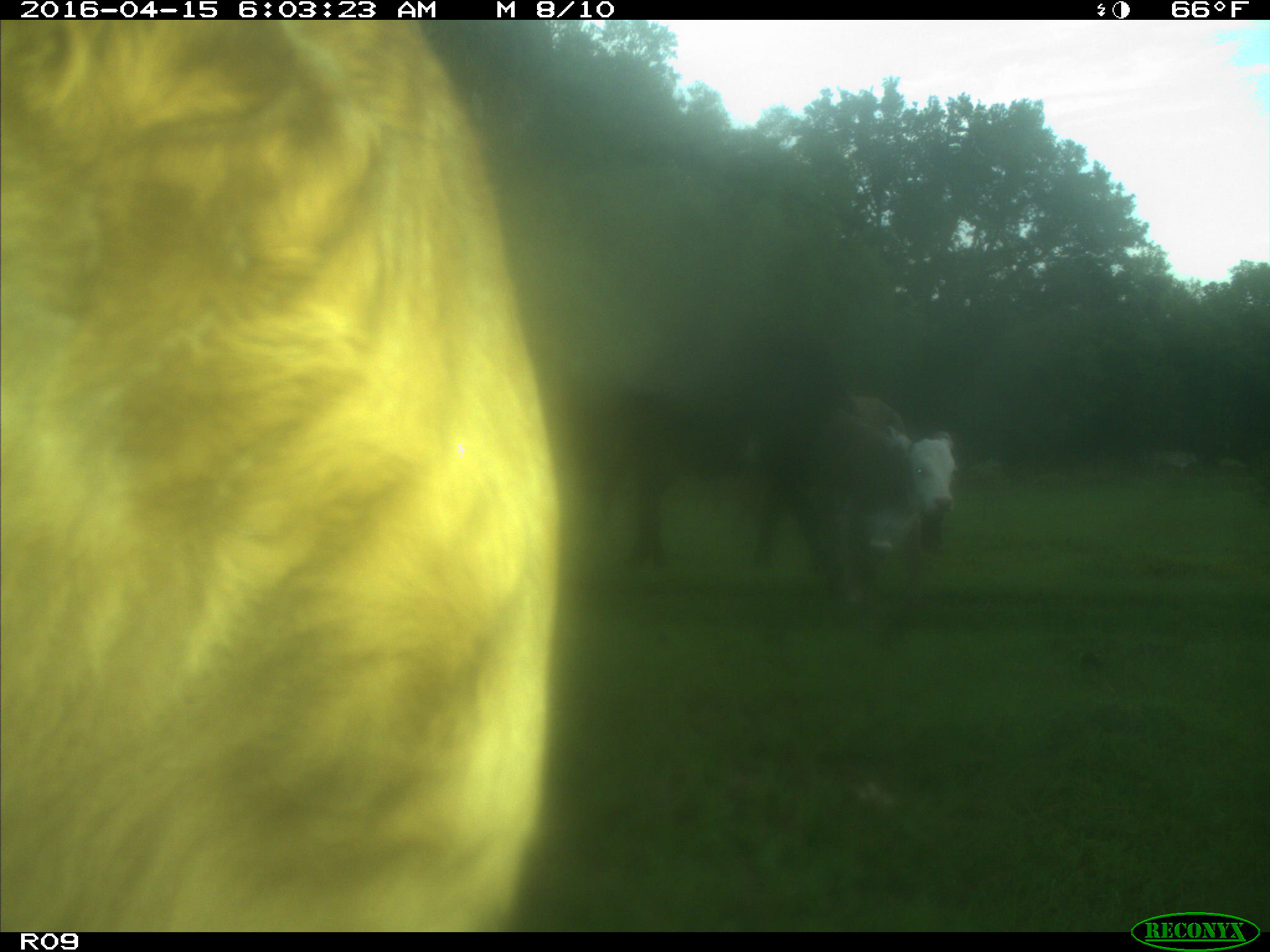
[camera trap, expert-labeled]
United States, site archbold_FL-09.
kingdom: Animalia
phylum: Chordata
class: Mammalia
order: Artiodactyla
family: Bovidae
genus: Bos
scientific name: Bos taurus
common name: domestic cow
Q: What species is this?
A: Bos taurus (domestic cow).